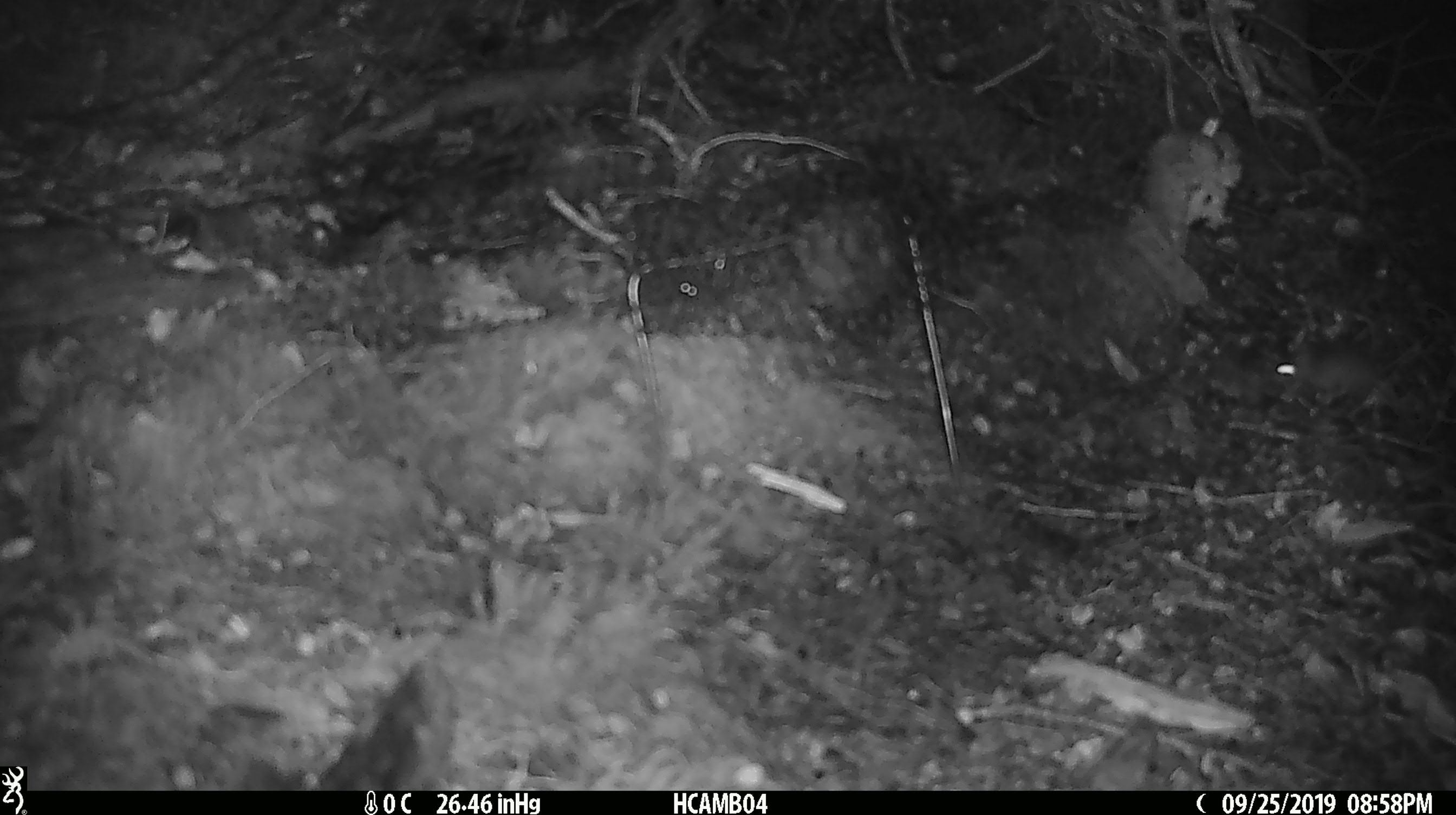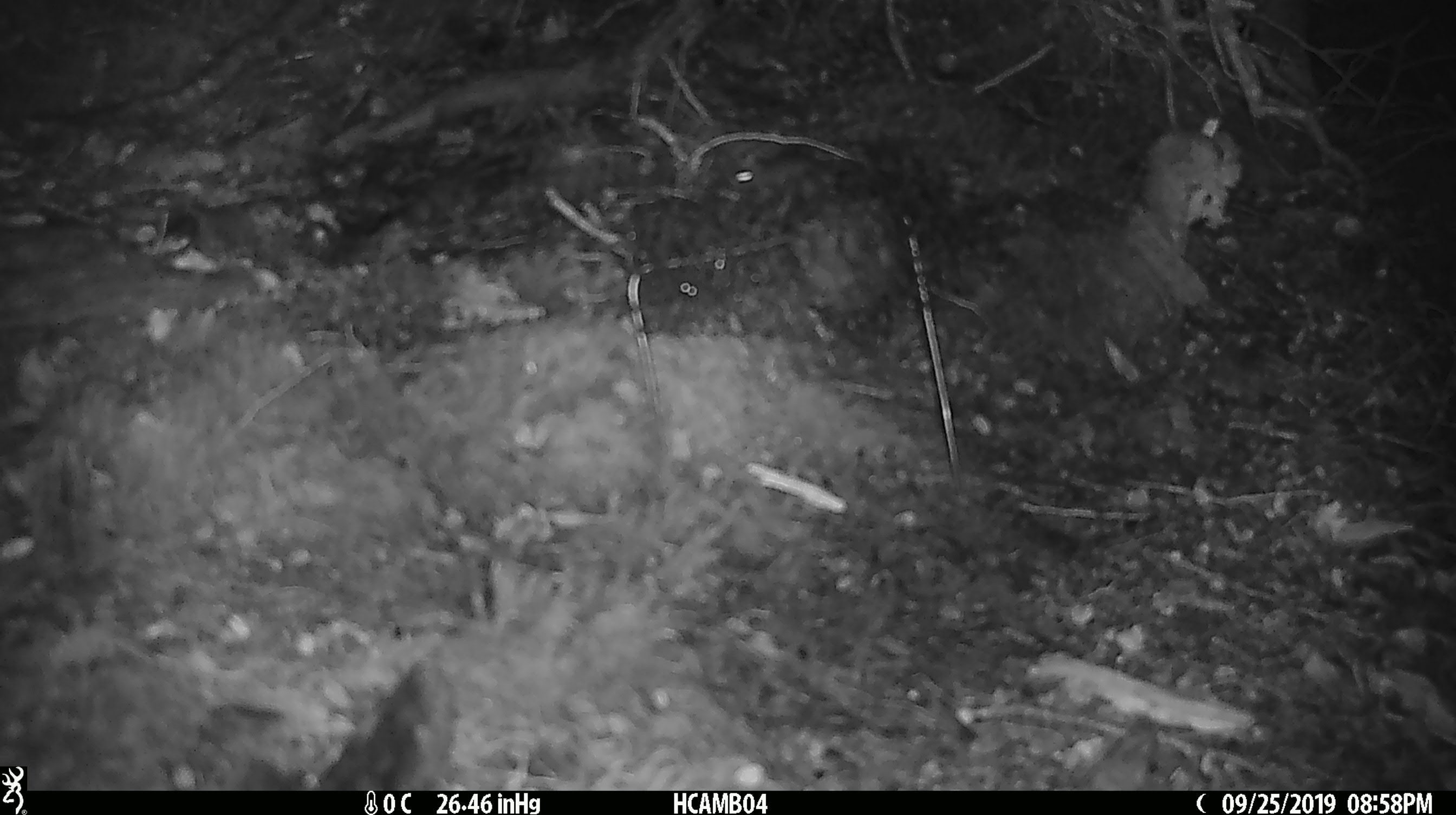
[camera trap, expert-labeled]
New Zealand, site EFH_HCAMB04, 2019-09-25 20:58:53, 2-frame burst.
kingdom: Animalia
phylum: Chordata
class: Mammalia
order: Rodentia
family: Muridae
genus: Mus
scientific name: Mus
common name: mouse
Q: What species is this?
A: Mouse (Mus).